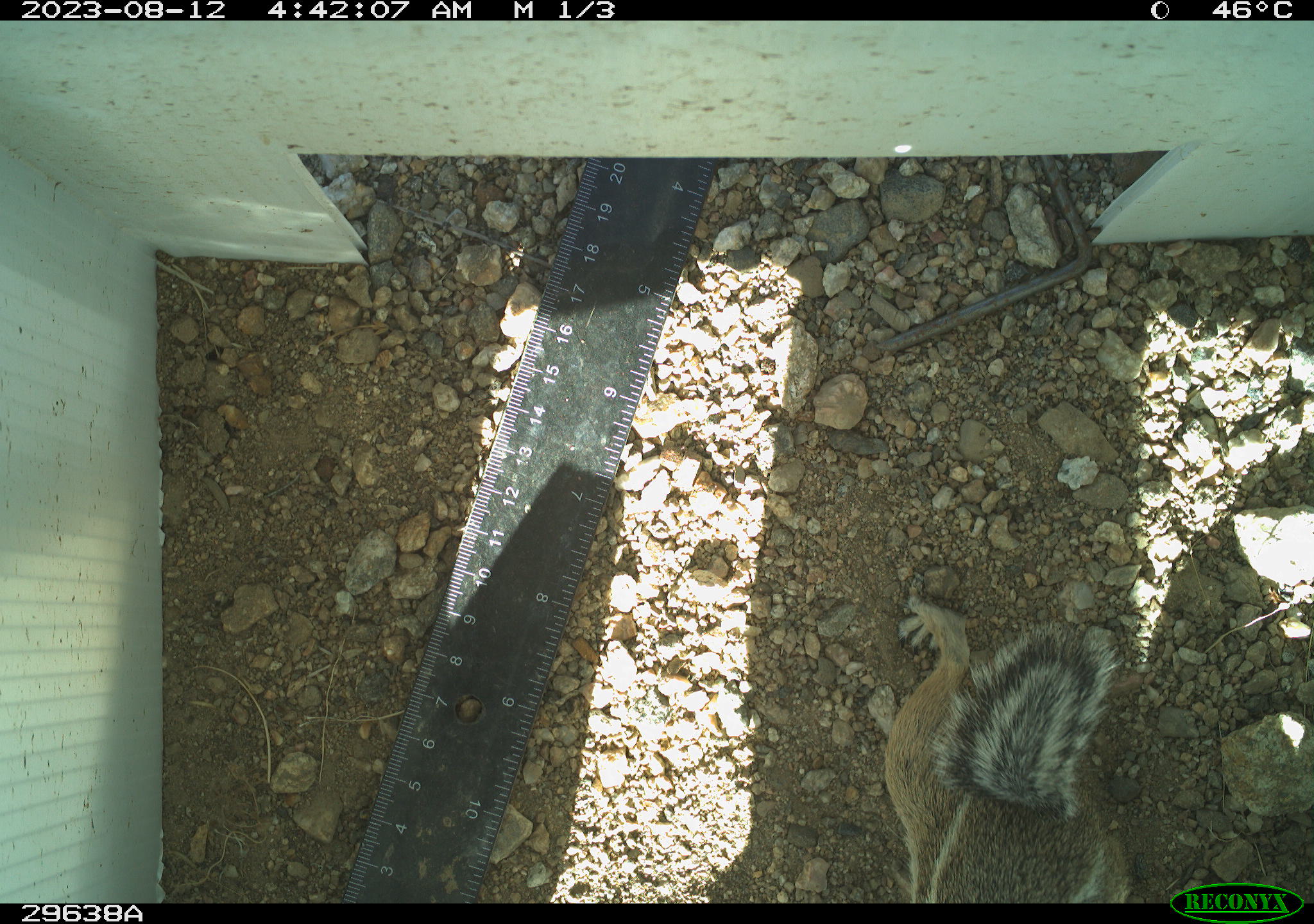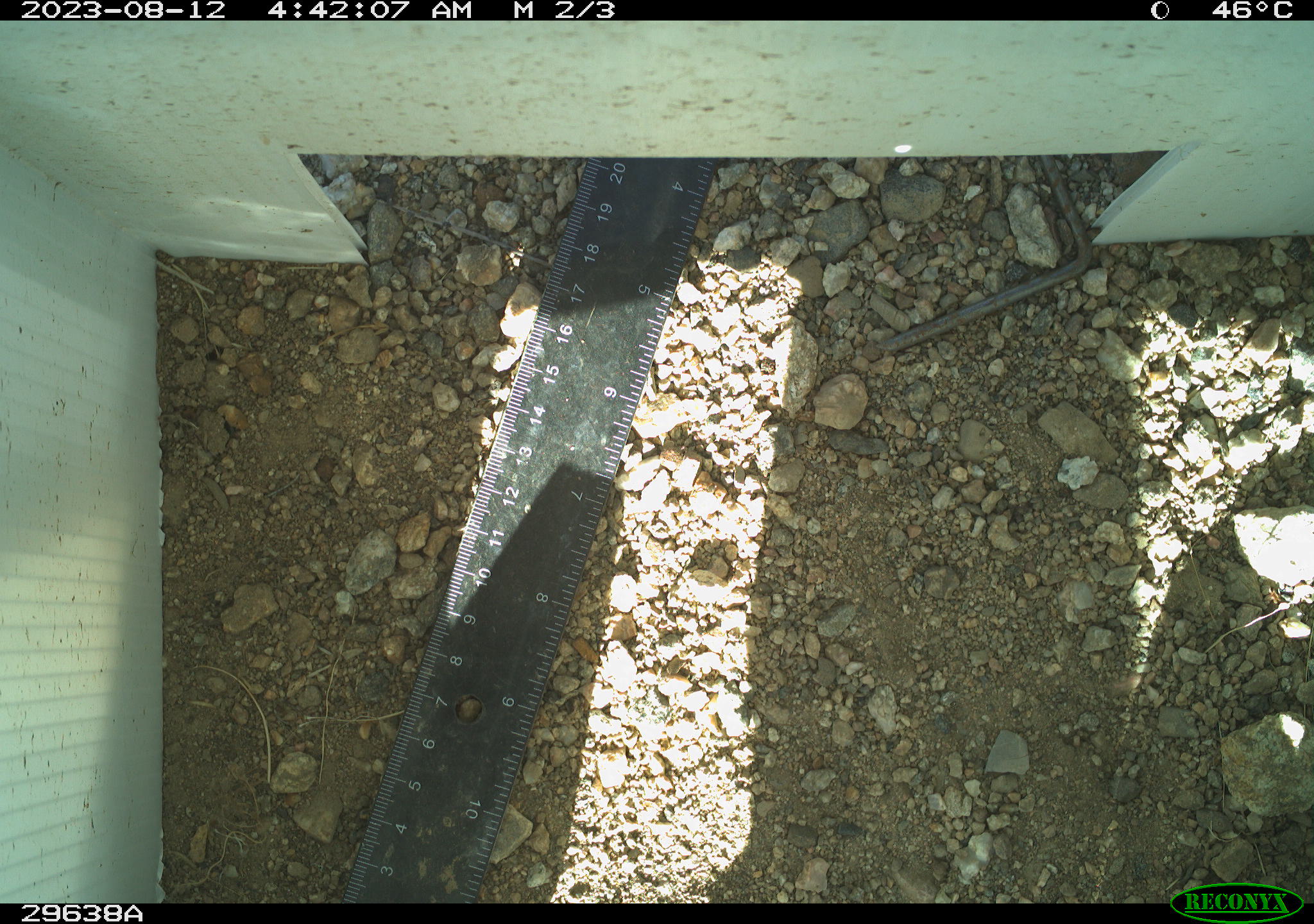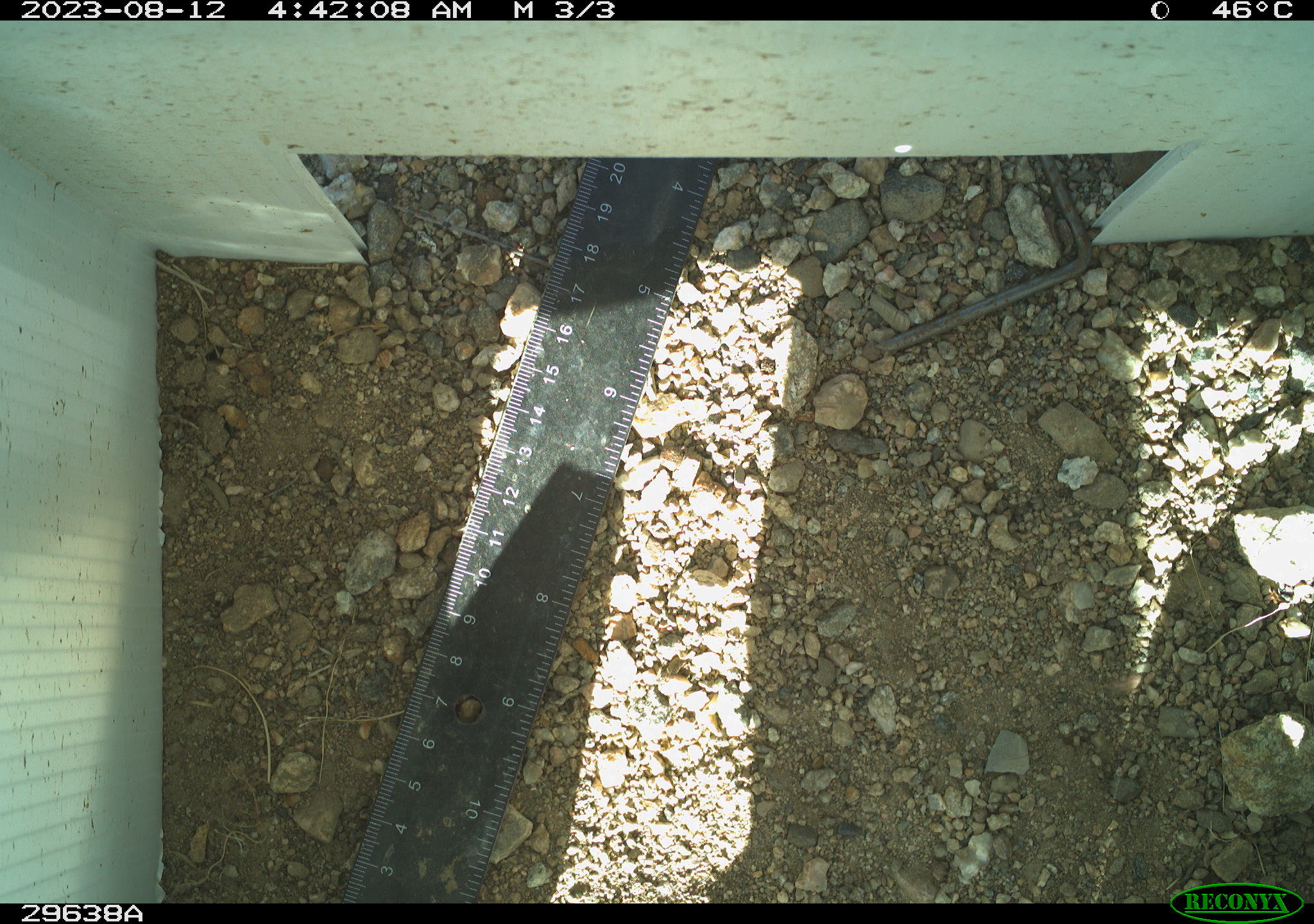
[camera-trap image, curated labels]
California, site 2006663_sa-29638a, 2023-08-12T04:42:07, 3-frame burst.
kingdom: Animalia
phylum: Chordata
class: Mammalia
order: Rodentia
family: Sciuridae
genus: Ammospermophilus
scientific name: Ammospermophilus leucurus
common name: white-tailed antelope squirrel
White-tailed antelope squirrel (Ammospermophilus leucurus).